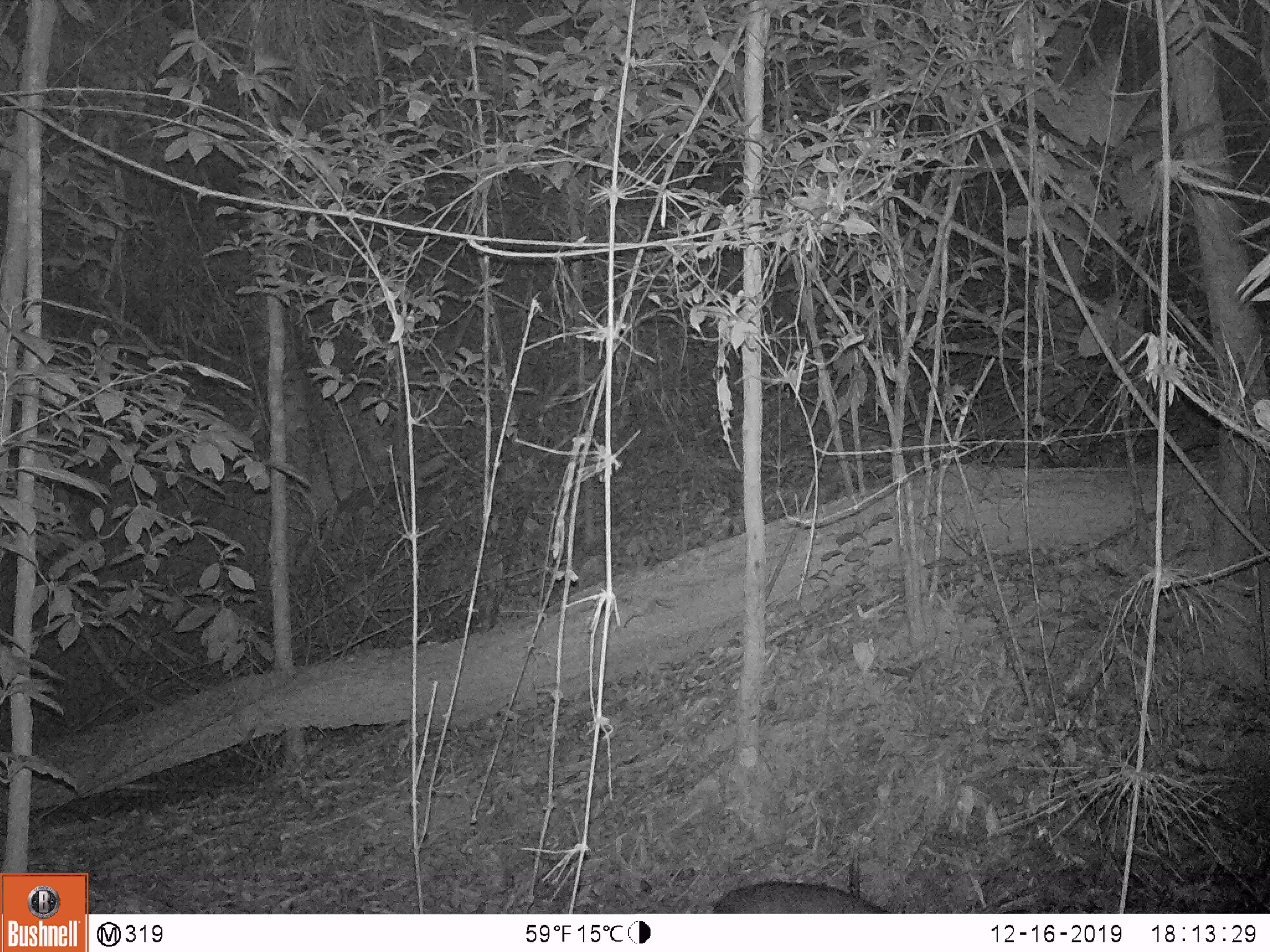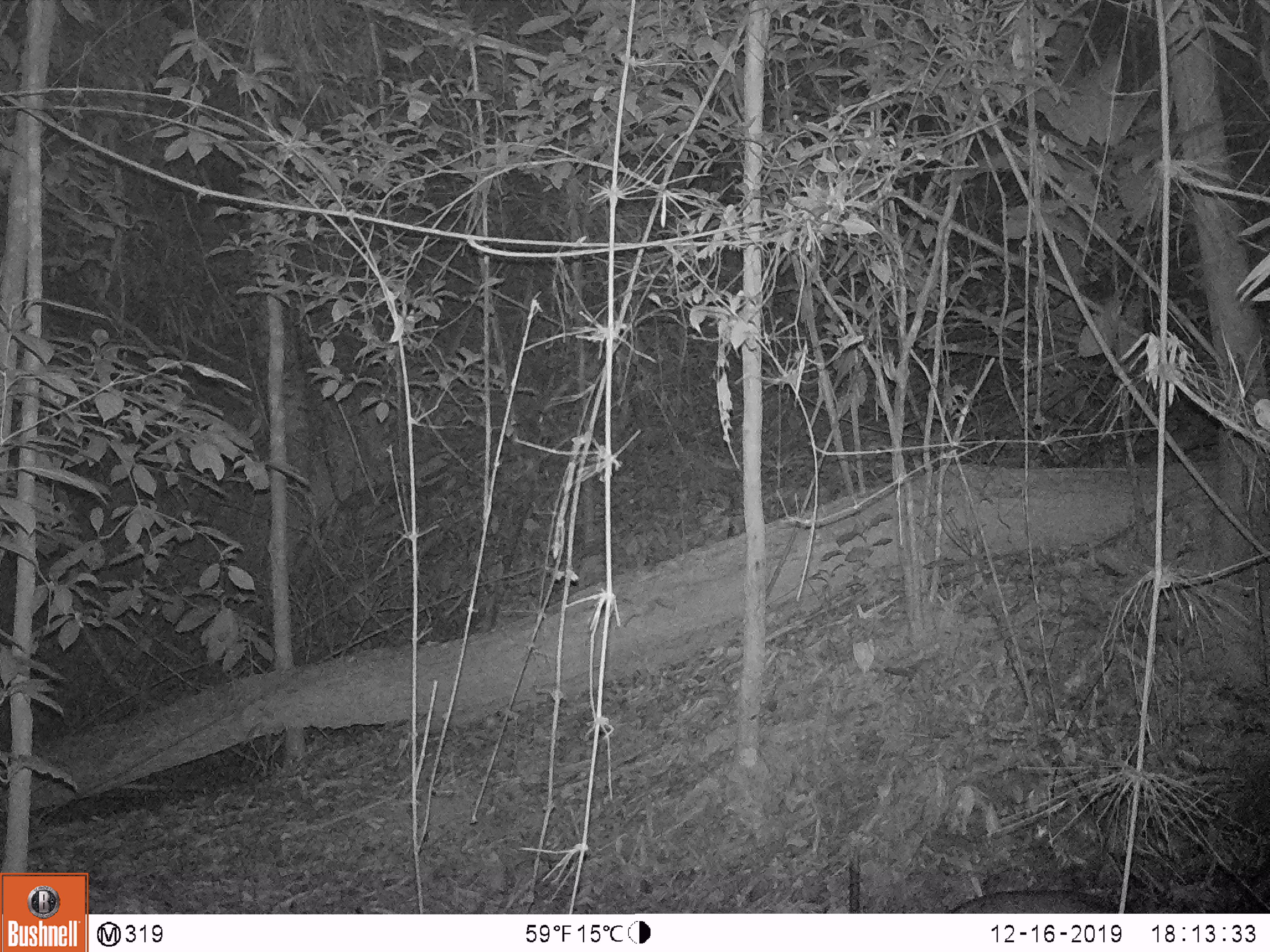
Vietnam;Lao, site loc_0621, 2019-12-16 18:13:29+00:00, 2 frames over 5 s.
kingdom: Animalia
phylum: Chordata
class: Mammalia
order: Artiodactyla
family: Cervidae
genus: Muntiacus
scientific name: Muntiacus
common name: muntjacs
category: unidentified muntjac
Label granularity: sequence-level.